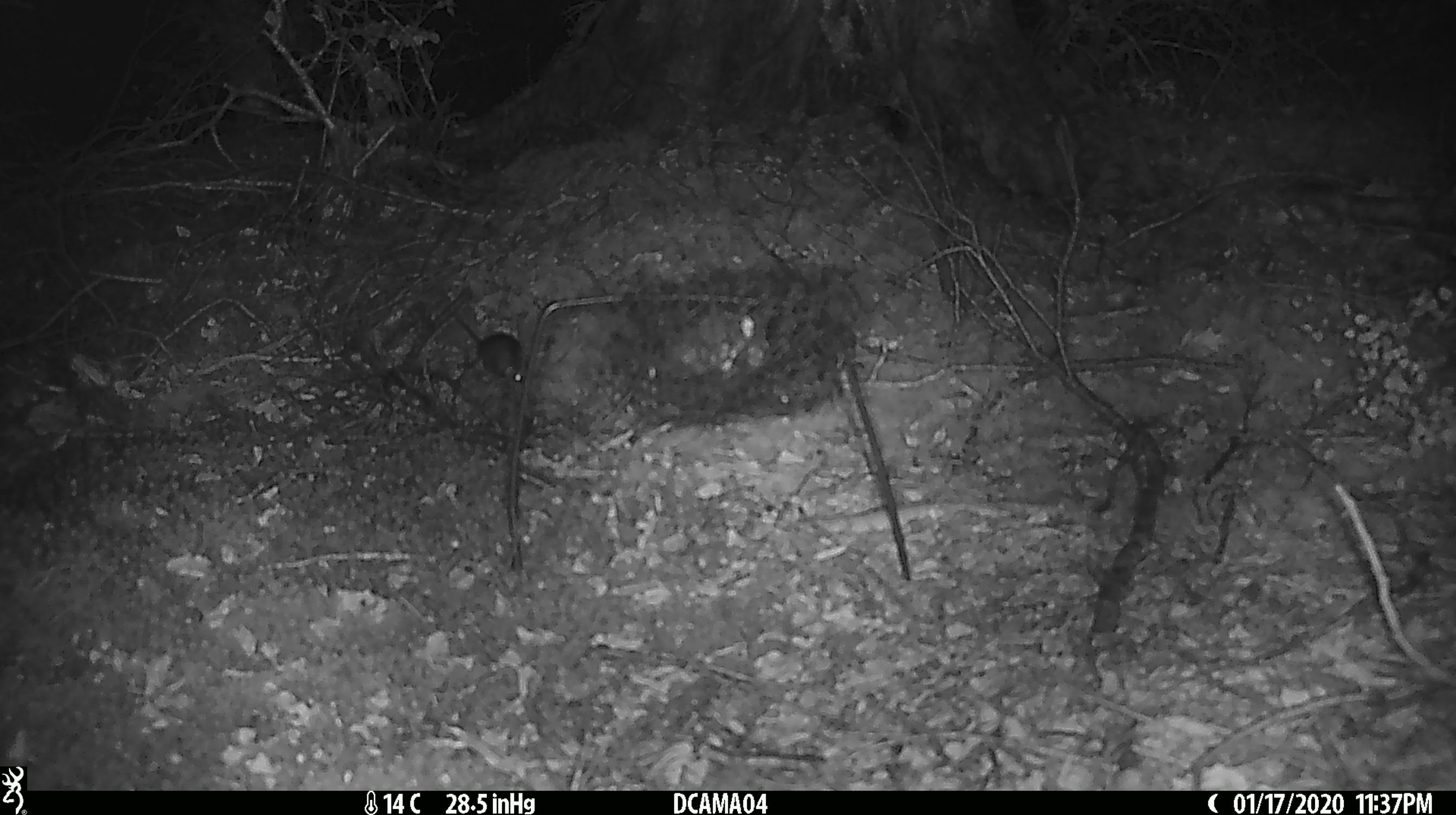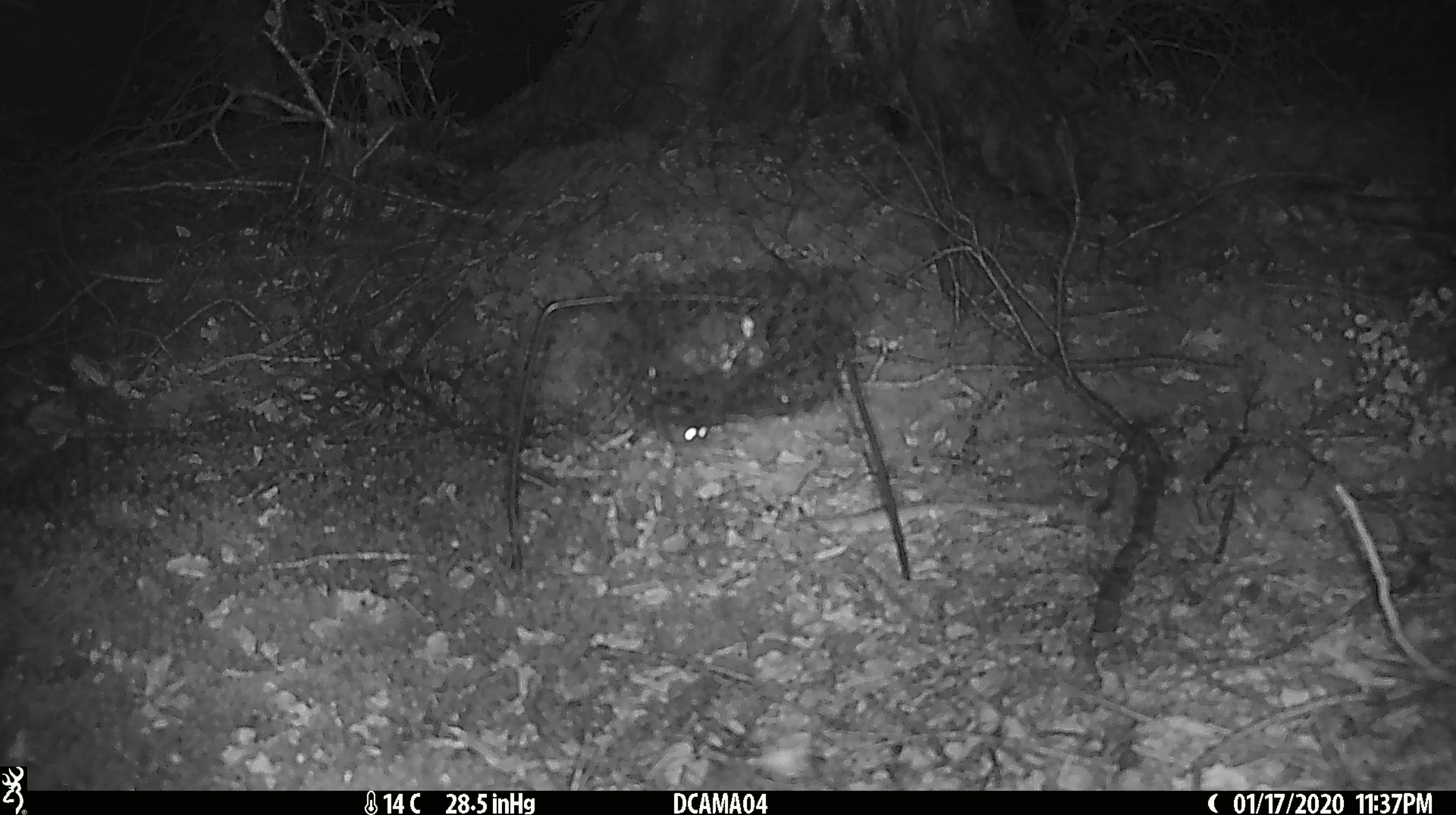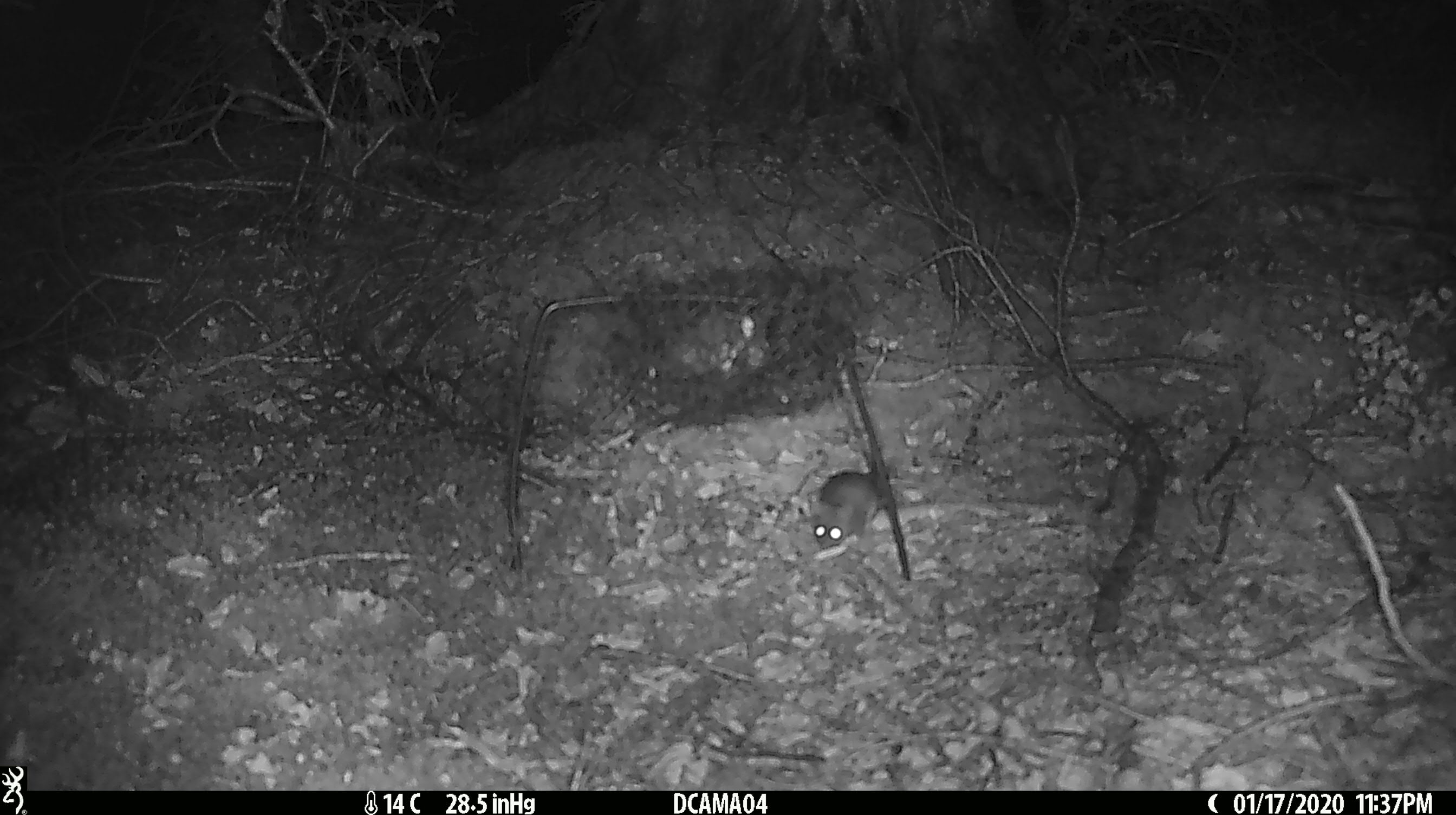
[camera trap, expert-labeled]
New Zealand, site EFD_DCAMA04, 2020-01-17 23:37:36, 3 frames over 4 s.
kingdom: Animalia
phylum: Chordata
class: Mammalia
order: Rodentia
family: Muridae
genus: Mus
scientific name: Mus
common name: mouse